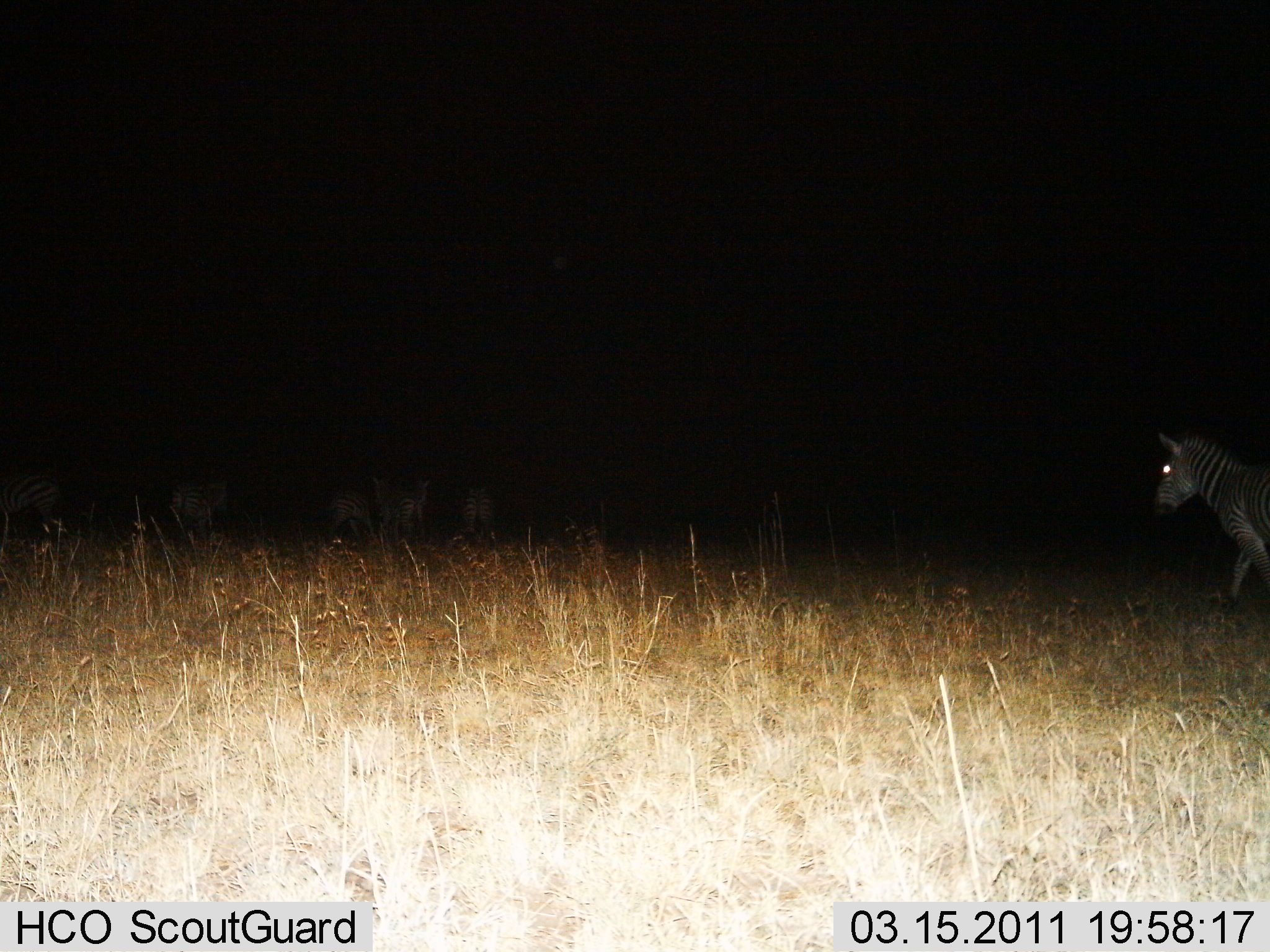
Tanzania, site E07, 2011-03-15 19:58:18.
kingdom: Animalia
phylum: Chordata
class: Mammalia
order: Perissodactyla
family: Equidae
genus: Equus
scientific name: Equus quagga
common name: plains zebra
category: zebra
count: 7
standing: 62%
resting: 0%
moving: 85%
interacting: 0%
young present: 0%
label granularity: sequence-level